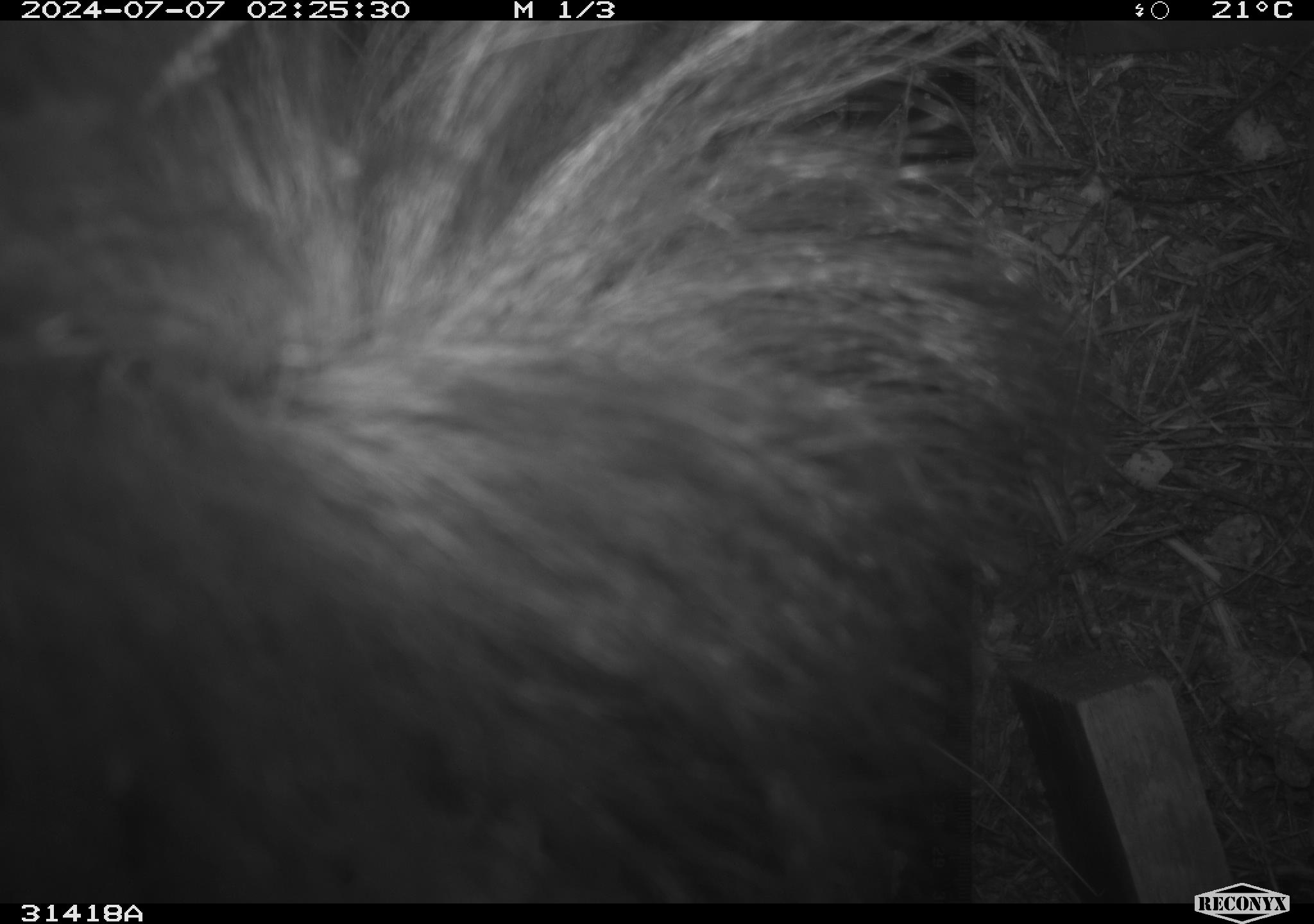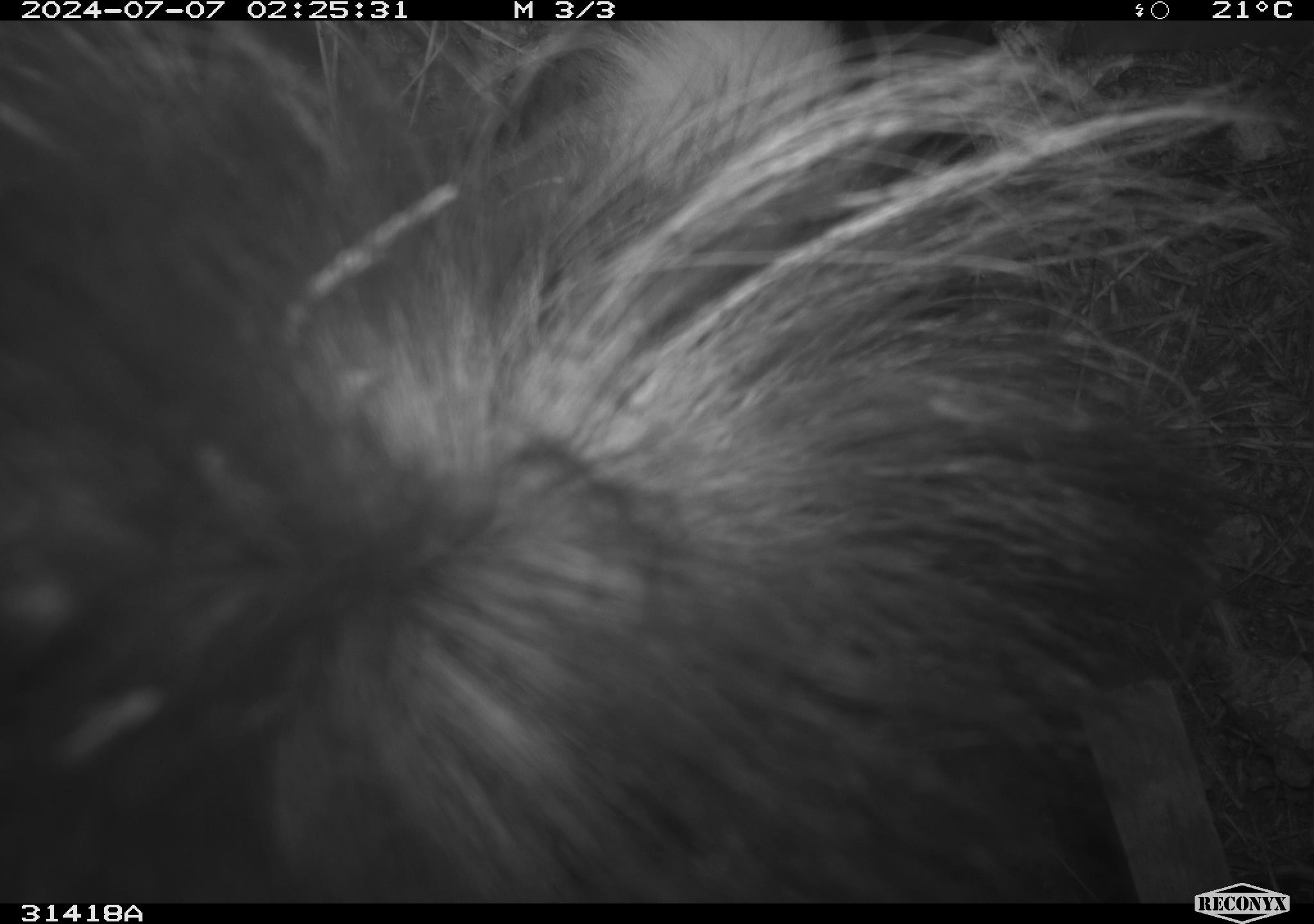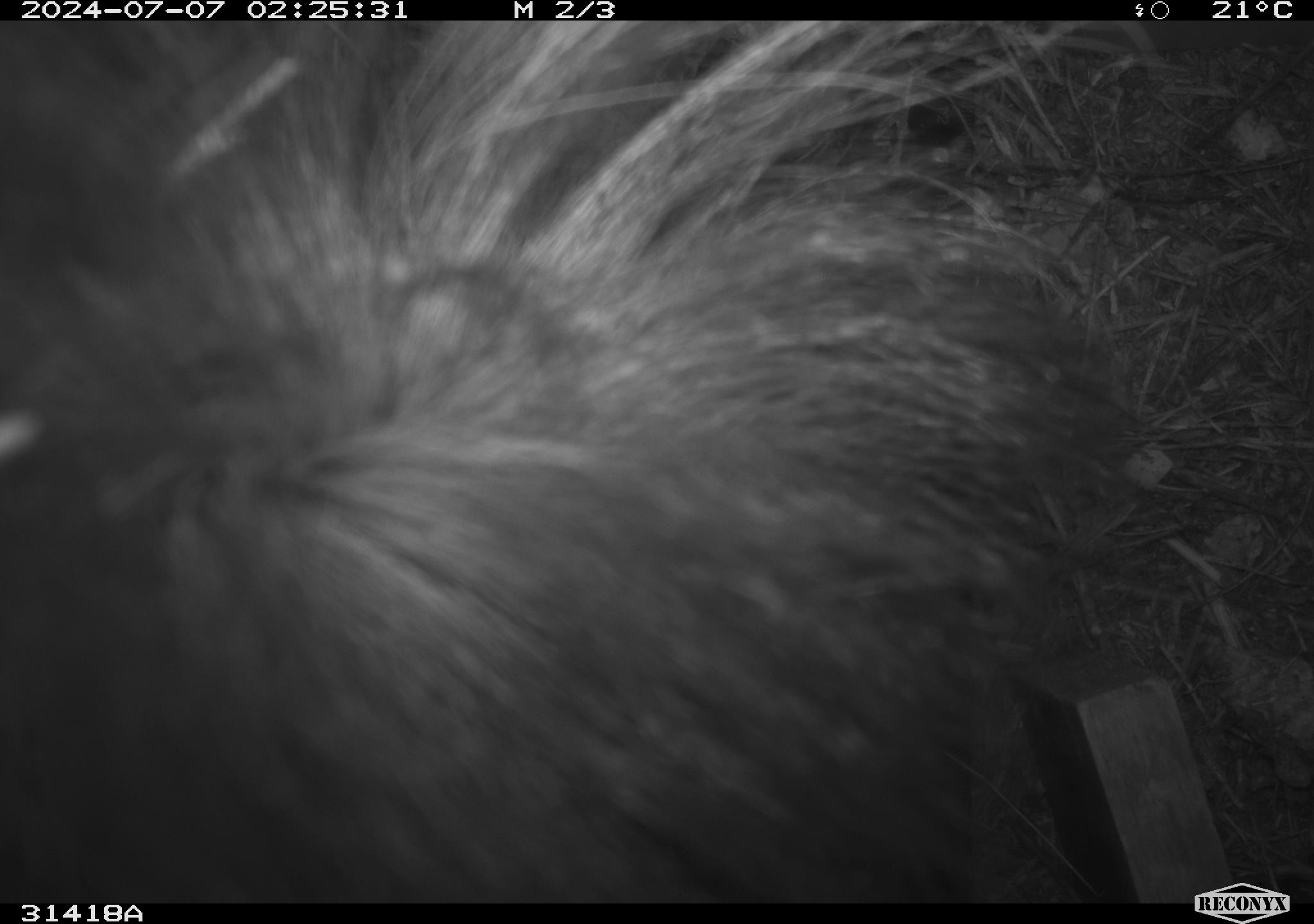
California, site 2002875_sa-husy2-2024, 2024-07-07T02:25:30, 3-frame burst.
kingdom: Animalia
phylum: Chordata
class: Mammalia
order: Carnivora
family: Mephitidae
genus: Mephitis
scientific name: Mephitis mephitis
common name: striped skunk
Striped skunk (Mephitis mephitis).